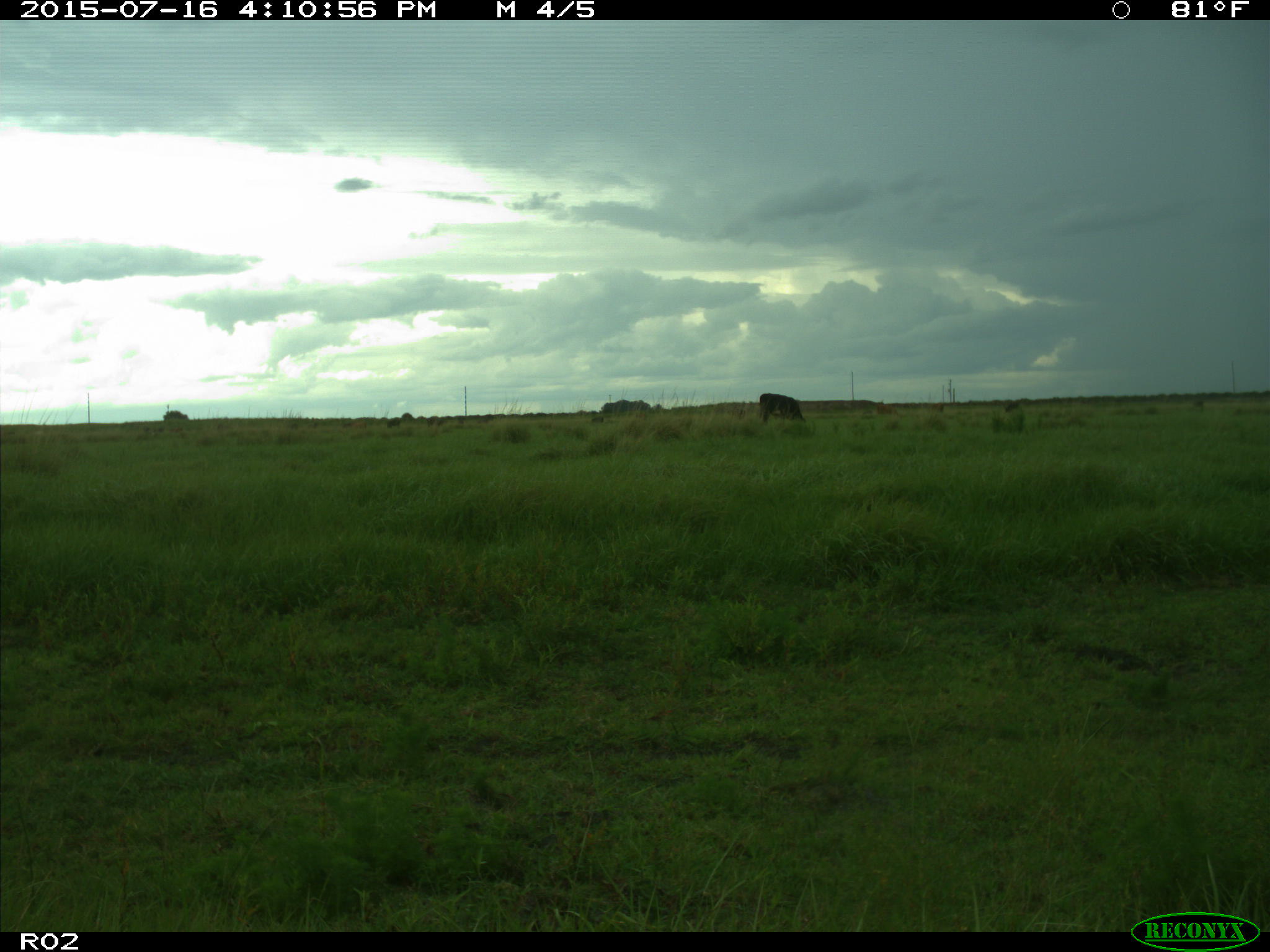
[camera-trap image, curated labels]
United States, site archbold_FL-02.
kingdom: Animalia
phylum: Chordata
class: Mammalia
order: Artiodactyla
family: Bovidae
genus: Bos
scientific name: Bos taurus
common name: domestic cow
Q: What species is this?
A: Bos taurus (domestic cow).